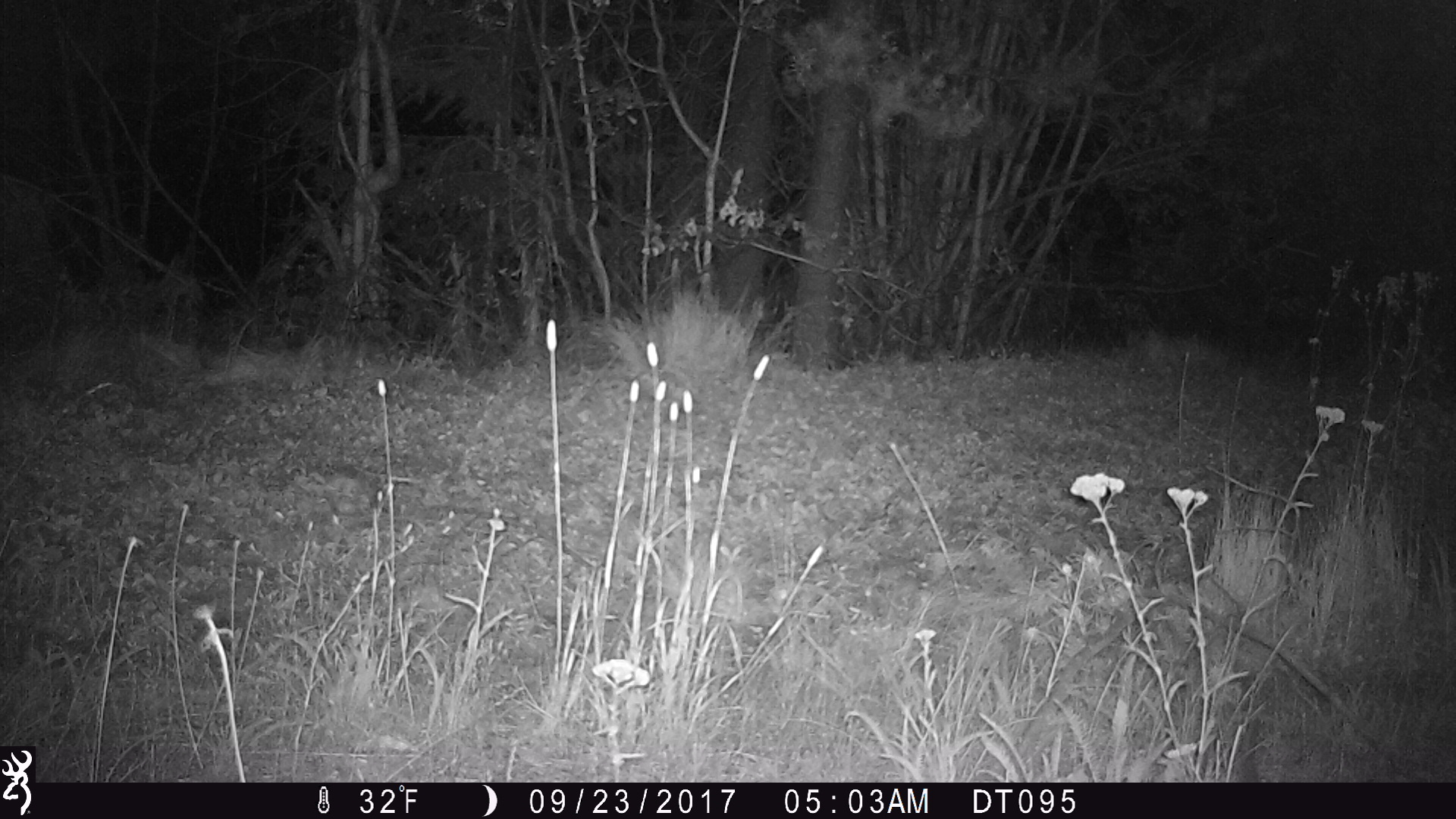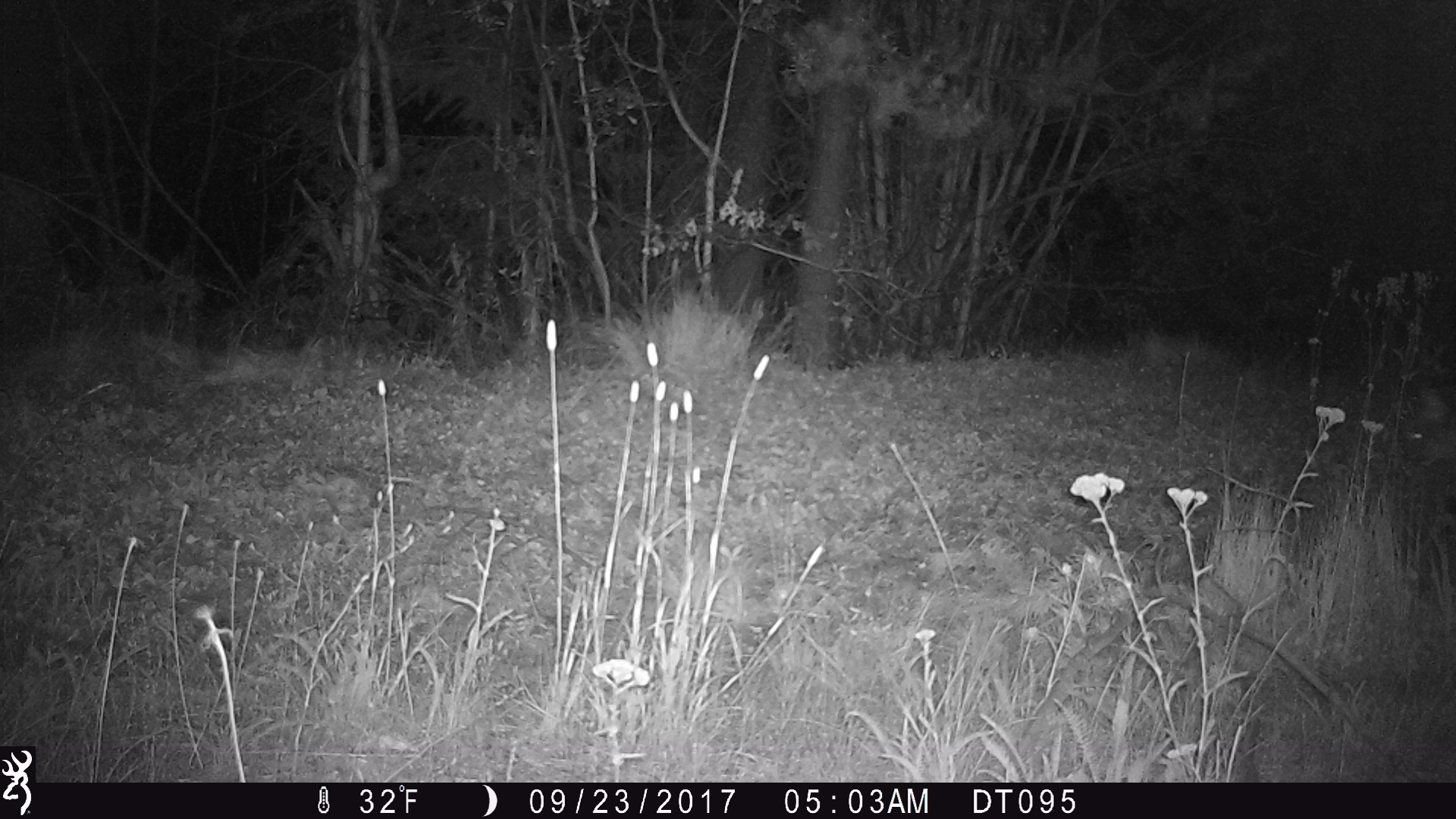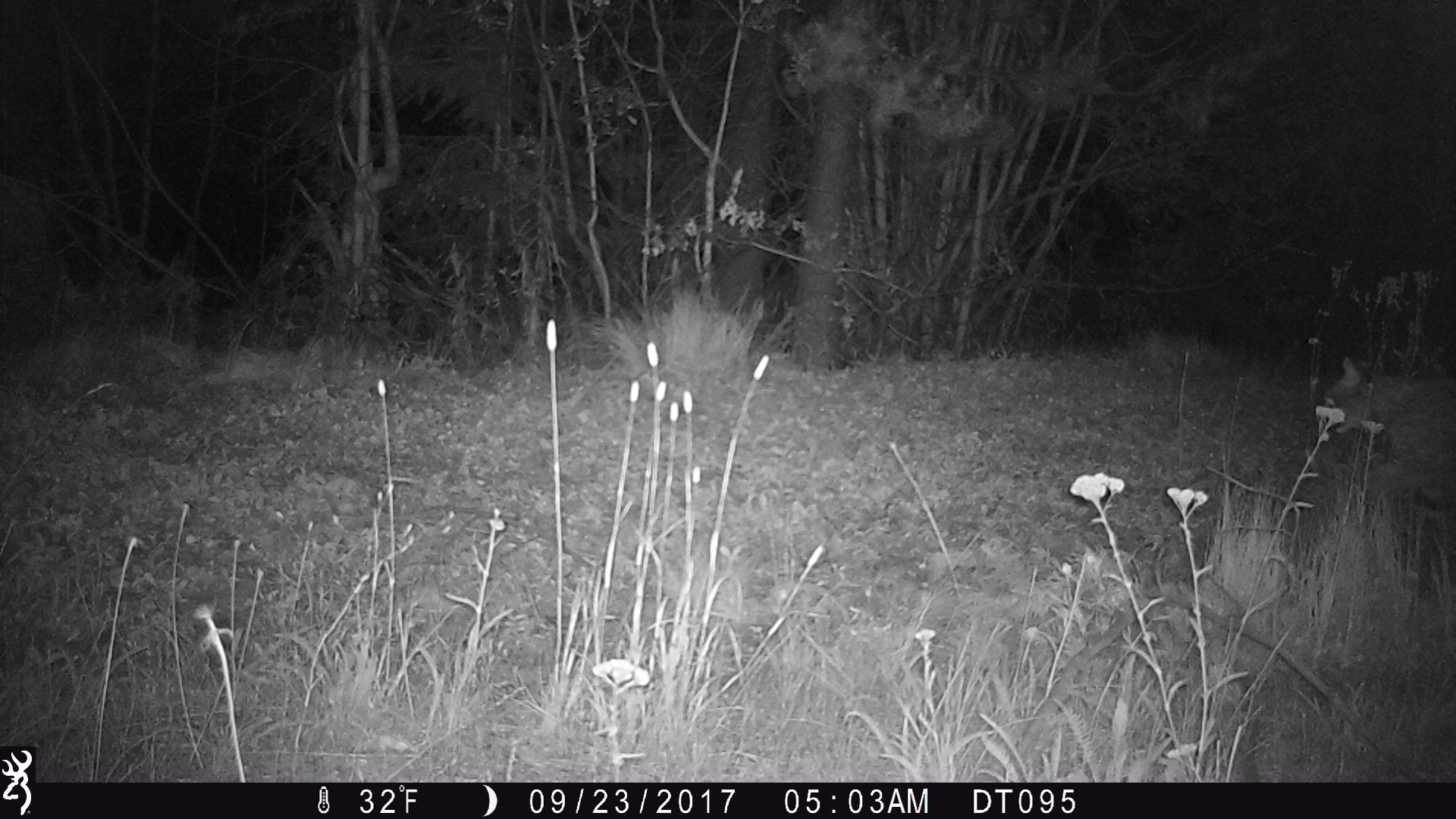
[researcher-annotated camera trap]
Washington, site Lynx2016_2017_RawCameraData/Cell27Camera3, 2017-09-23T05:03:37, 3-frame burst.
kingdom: Animalia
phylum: Chordata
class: Mammalia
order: Carnivora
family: Felidae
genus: Lynx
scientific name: Lynx rufus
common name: bobcat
Lynx rufus (bobcat). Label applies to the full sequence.